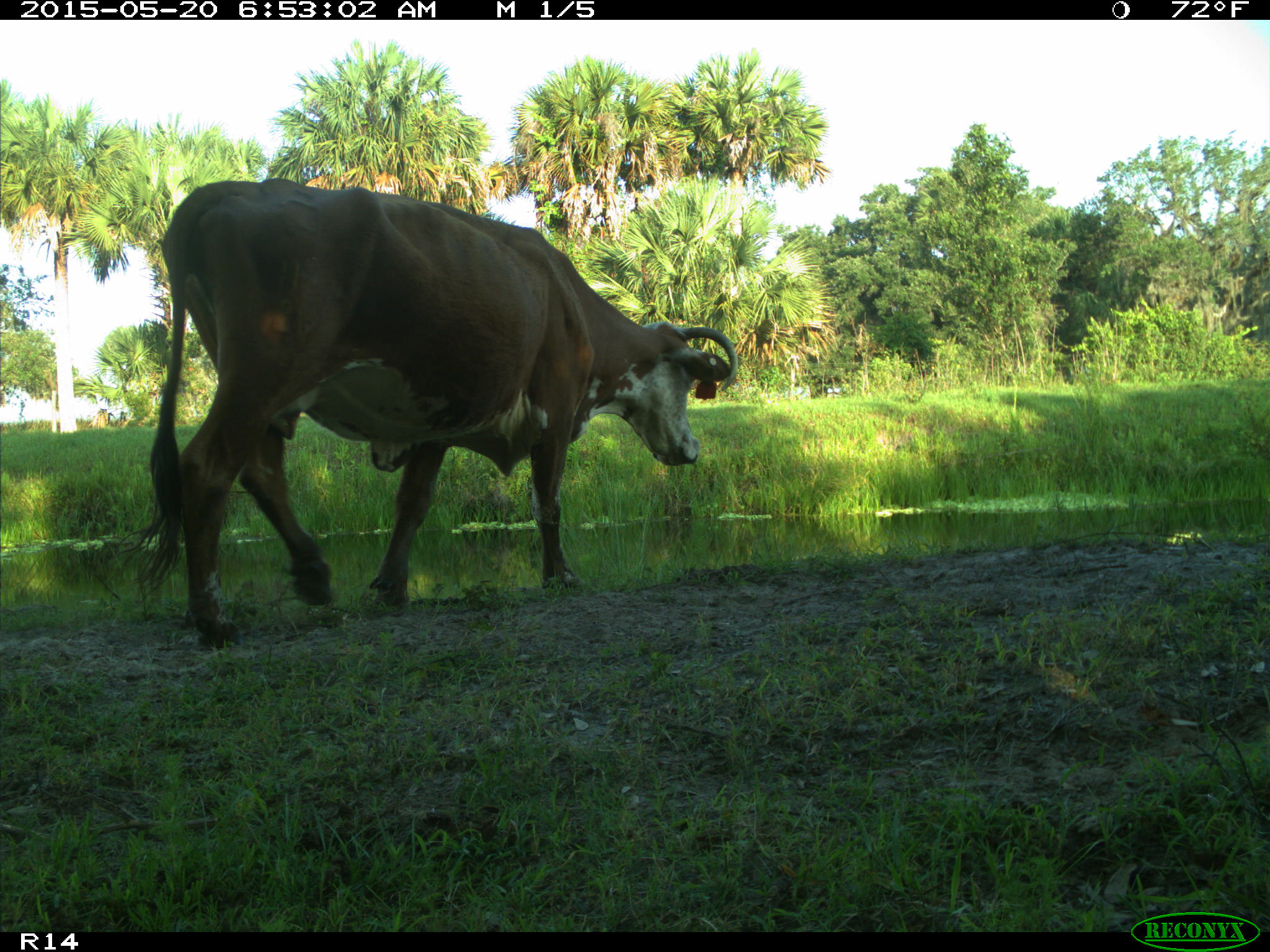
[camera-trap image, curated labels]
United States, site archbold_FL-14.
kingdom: Animalia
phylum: Chordata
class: Mammalia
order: Artiodactyla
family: Bovidae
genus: Bos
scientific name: Bos taurus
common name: domestic cow